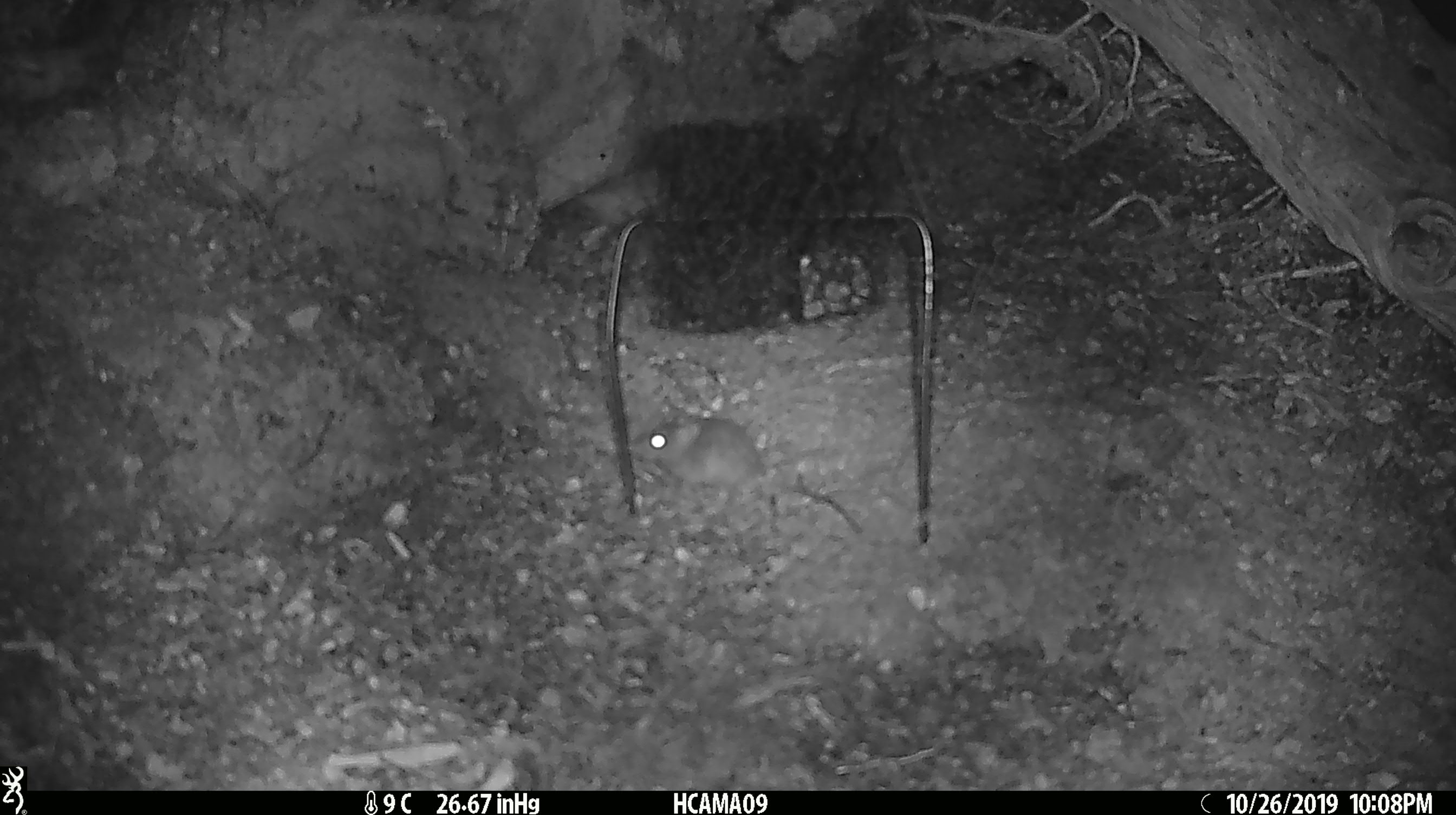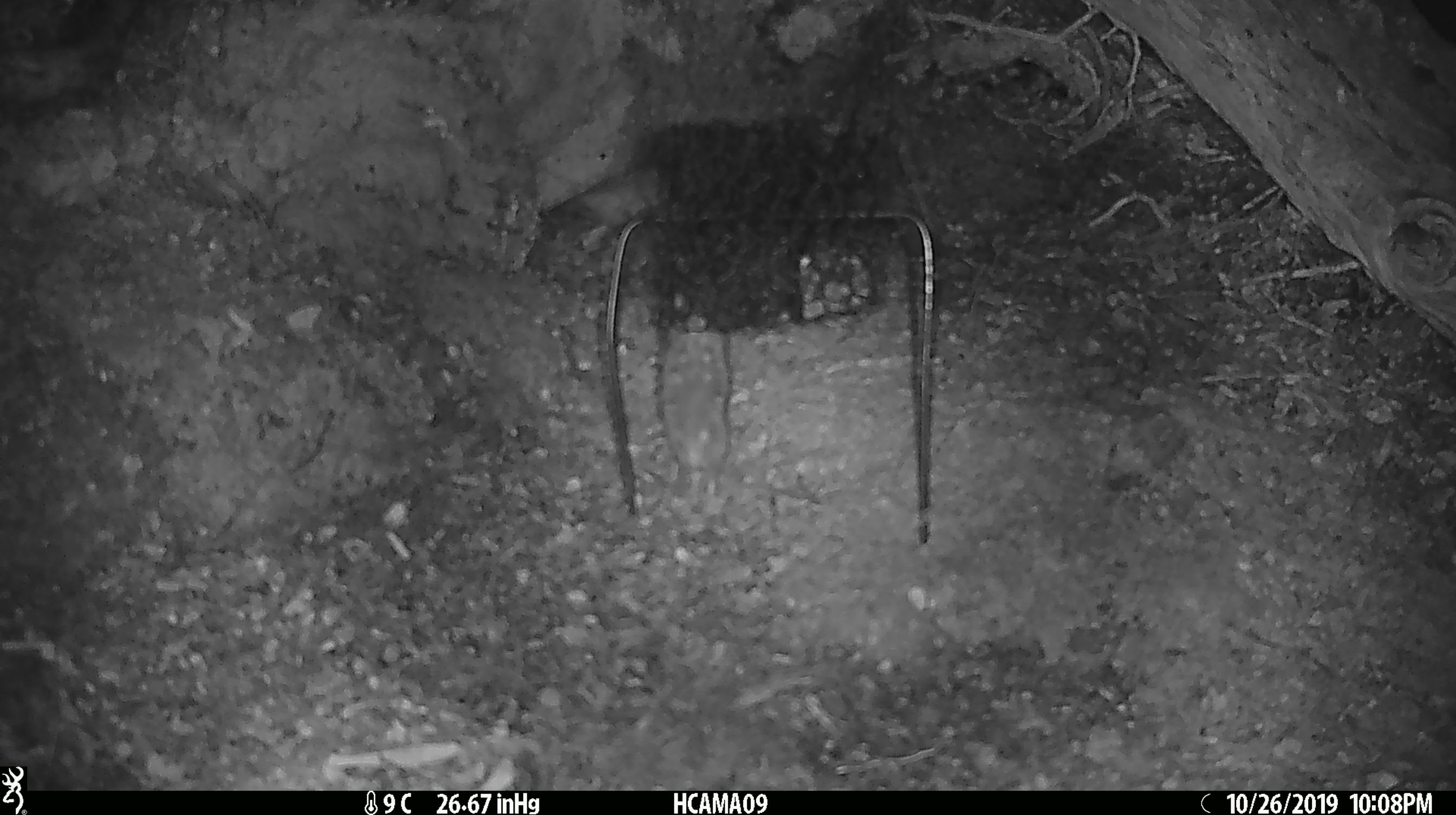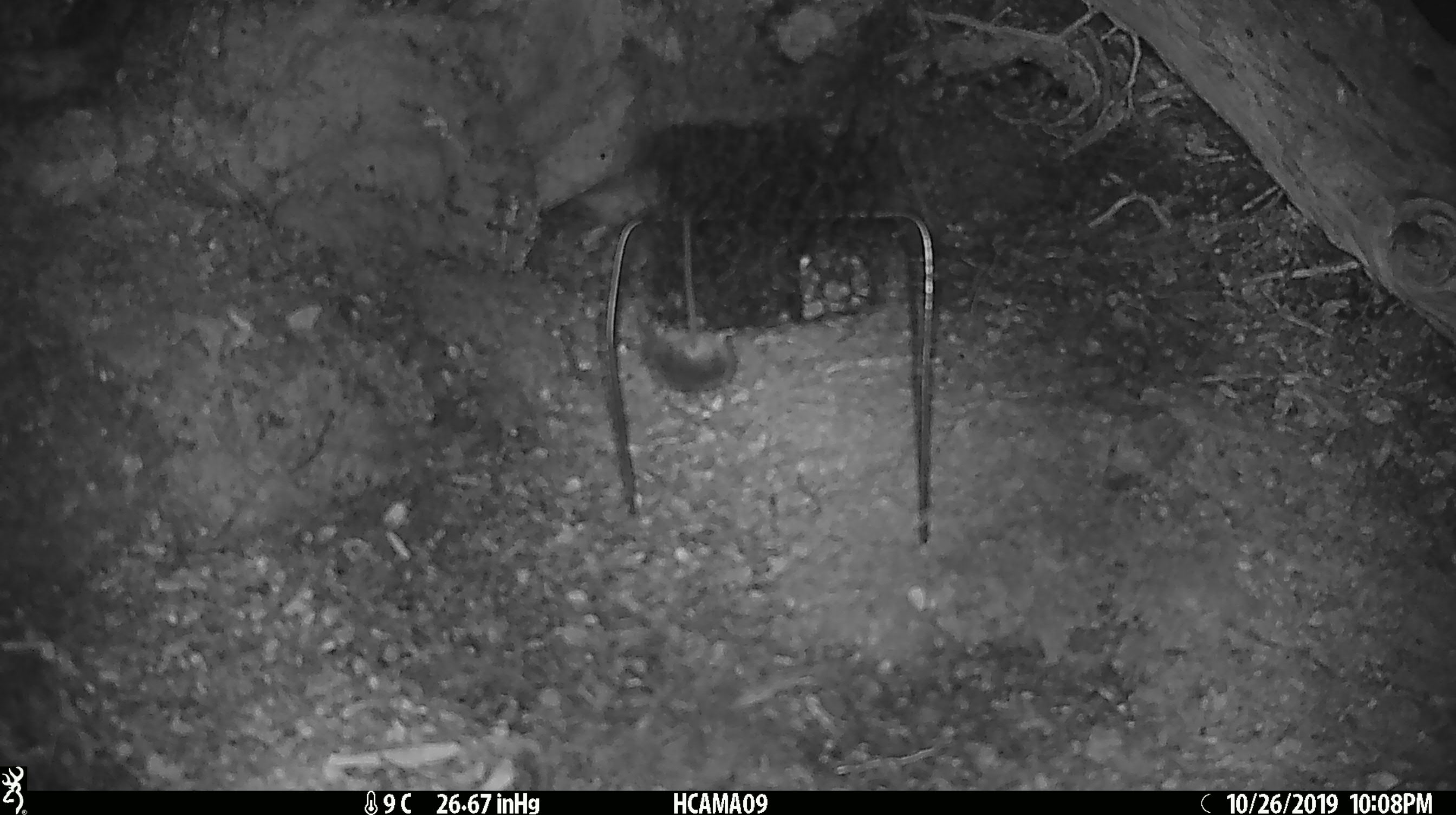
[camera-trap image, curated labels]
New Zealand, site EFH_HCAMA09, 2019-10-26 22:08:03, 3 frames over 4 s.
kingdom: Animalia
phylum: Chordata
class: Mammalia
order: Rodentia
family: Muridae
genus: Mus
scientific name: Mus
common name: mouse